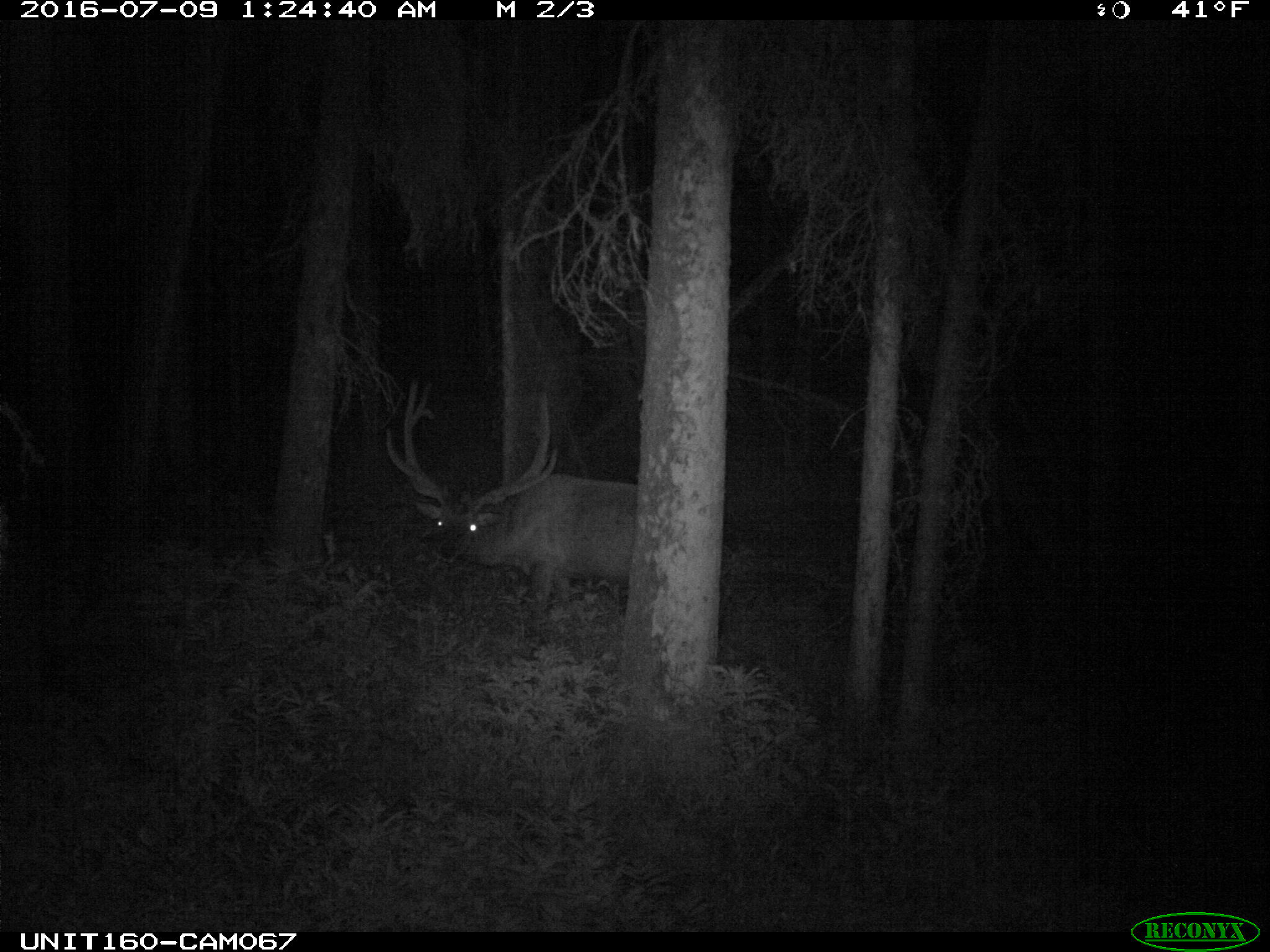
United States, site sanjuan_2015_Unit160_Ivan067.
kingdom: Animalia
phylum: Chordata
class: Mammalia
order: Artiodactyla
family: Cervidae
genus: Cervus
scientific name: Cervus elaphus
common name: red deer